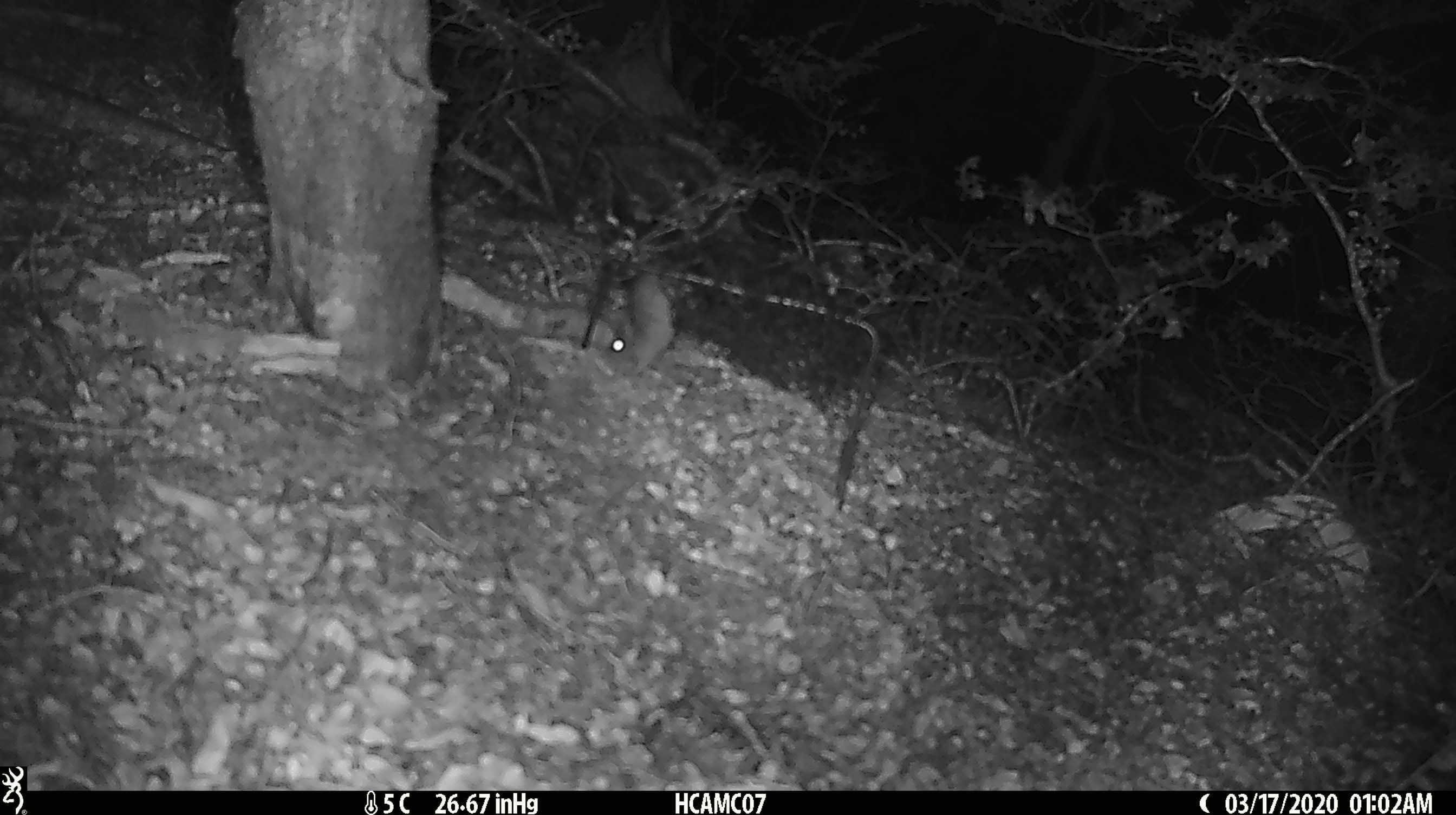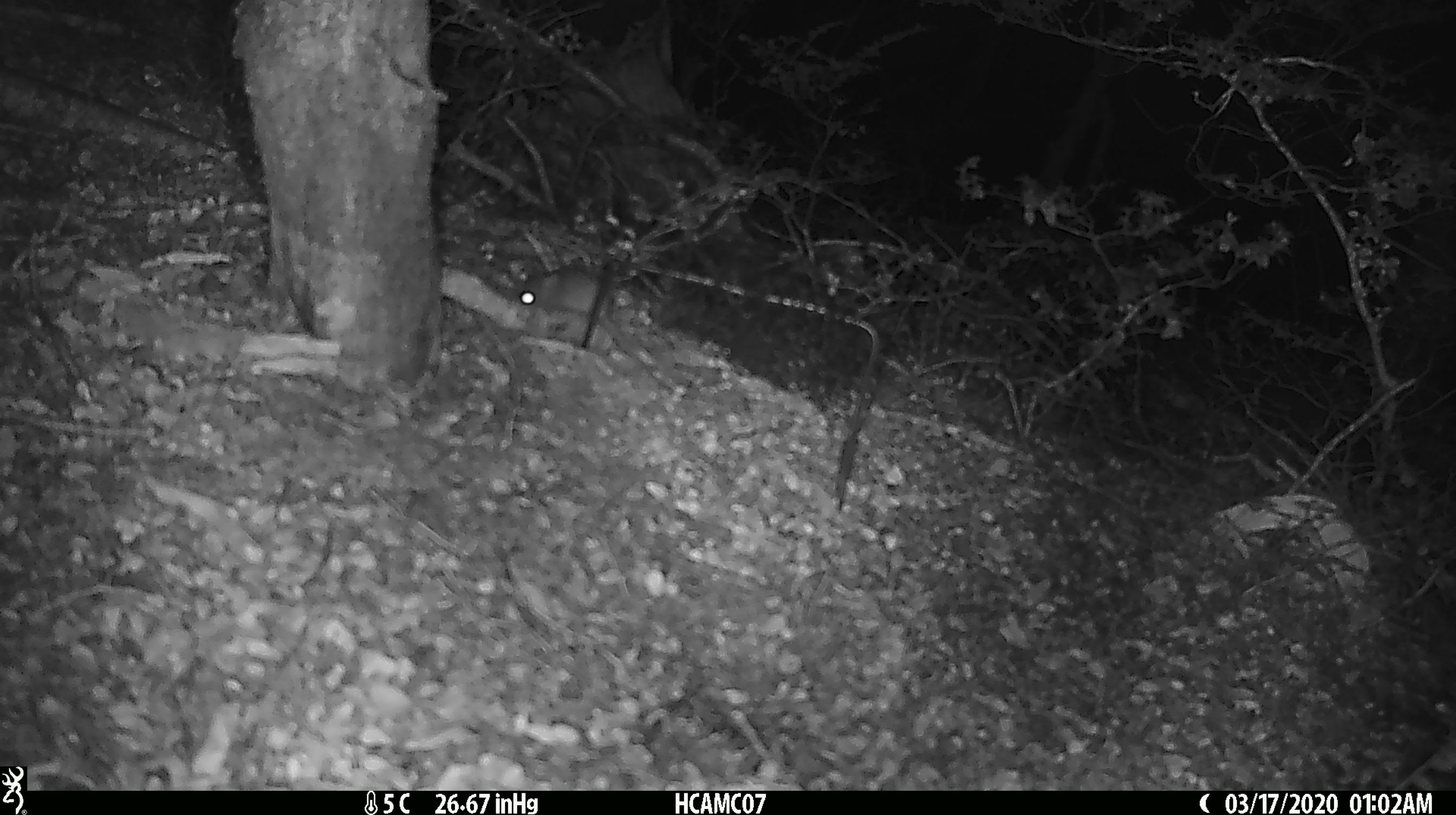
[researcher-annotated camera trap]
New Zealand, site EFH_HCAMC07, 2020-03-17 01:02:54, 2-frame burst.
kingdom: Animalia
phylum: Chordata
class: Mammalia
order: Rodentia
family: Muridae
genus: Mus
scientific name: Mus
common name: mouse